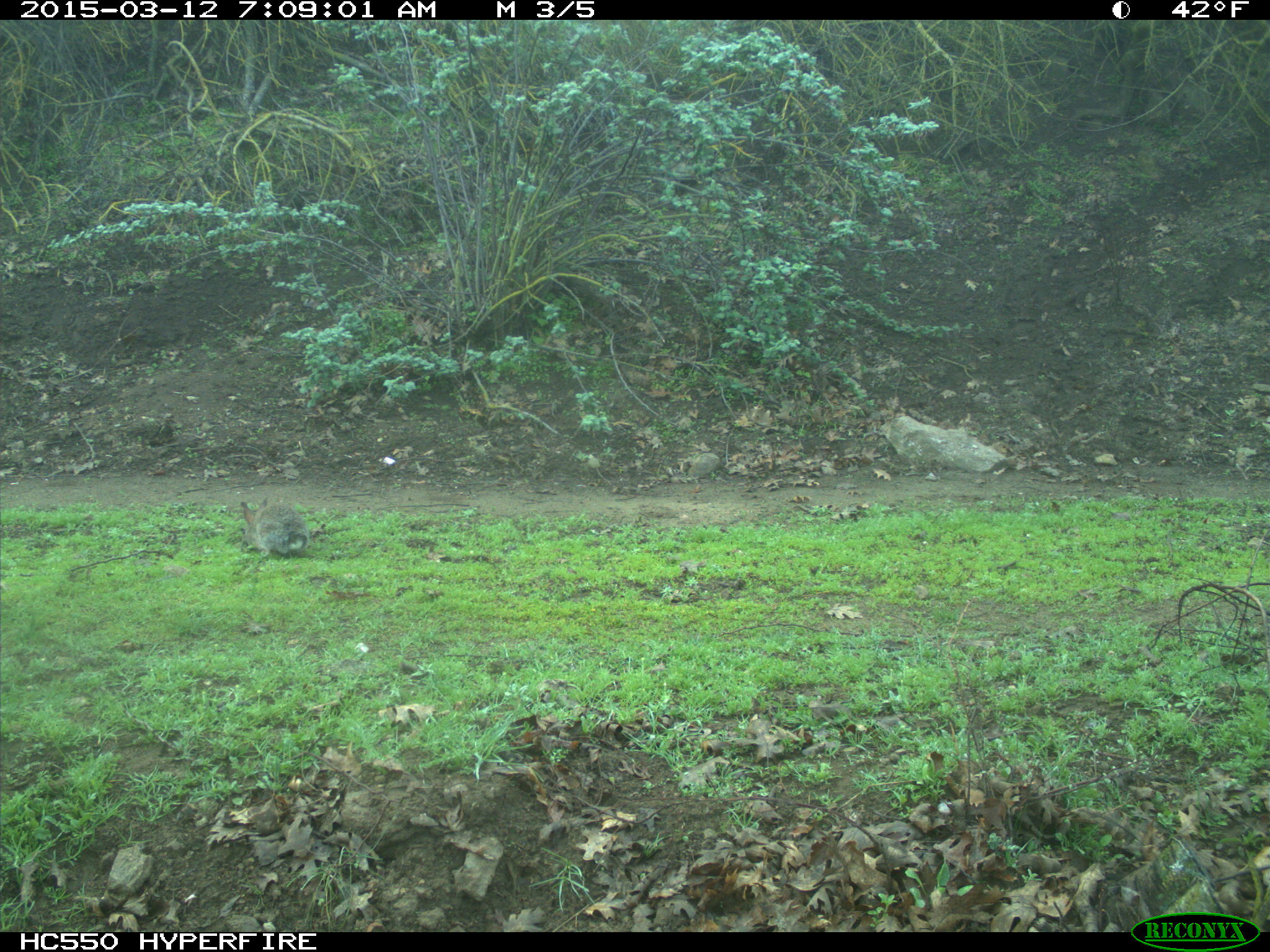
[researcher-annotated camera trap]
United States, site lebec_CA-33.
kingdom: Animalia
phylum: Chordata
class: Mammalia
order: Lagomorpha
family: Leporidae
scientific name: Leporidae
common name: rabbits and hares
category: unidentified rabbit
Unidentified rabbit (rabbits and hares) (Leporidae).